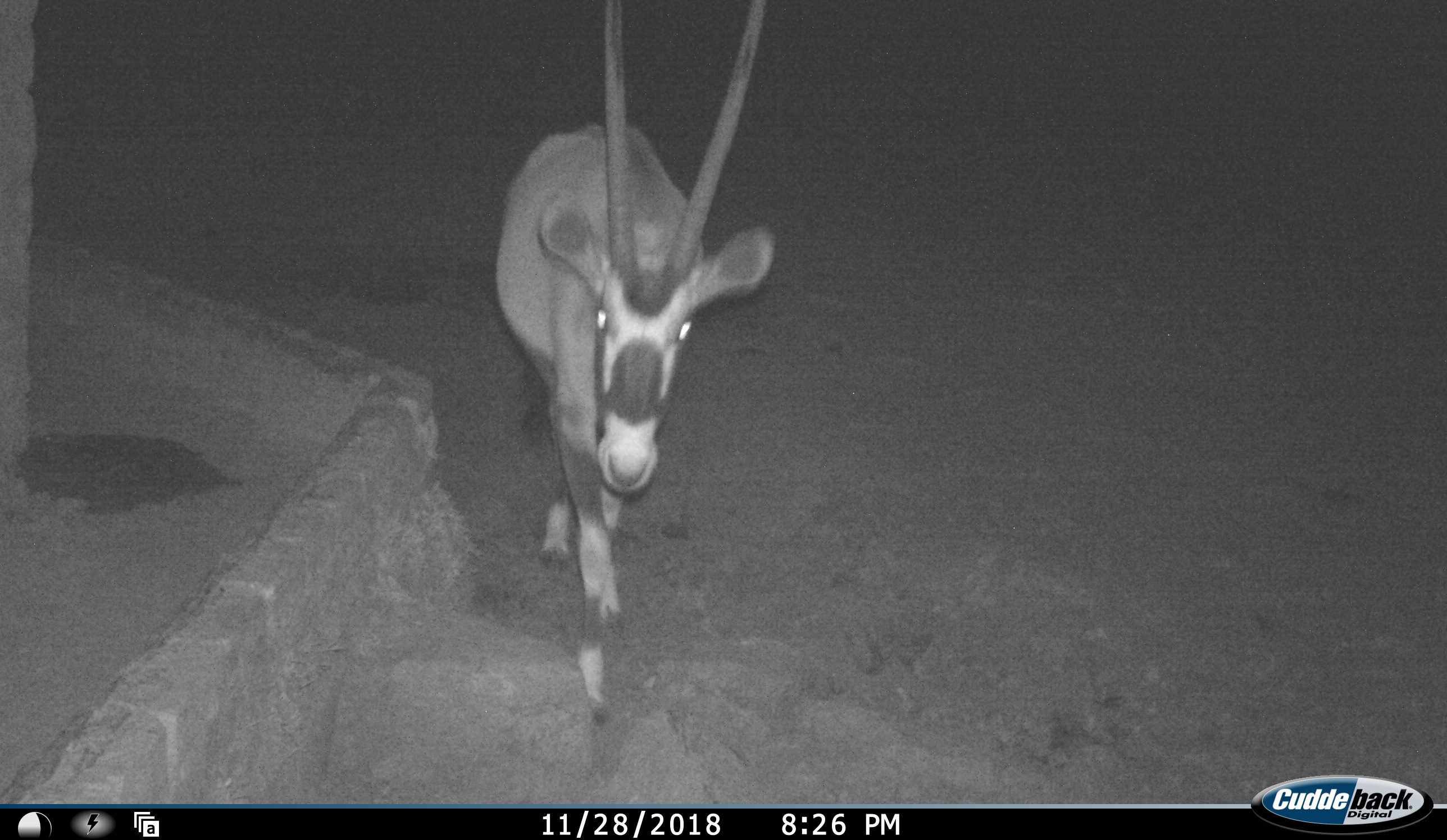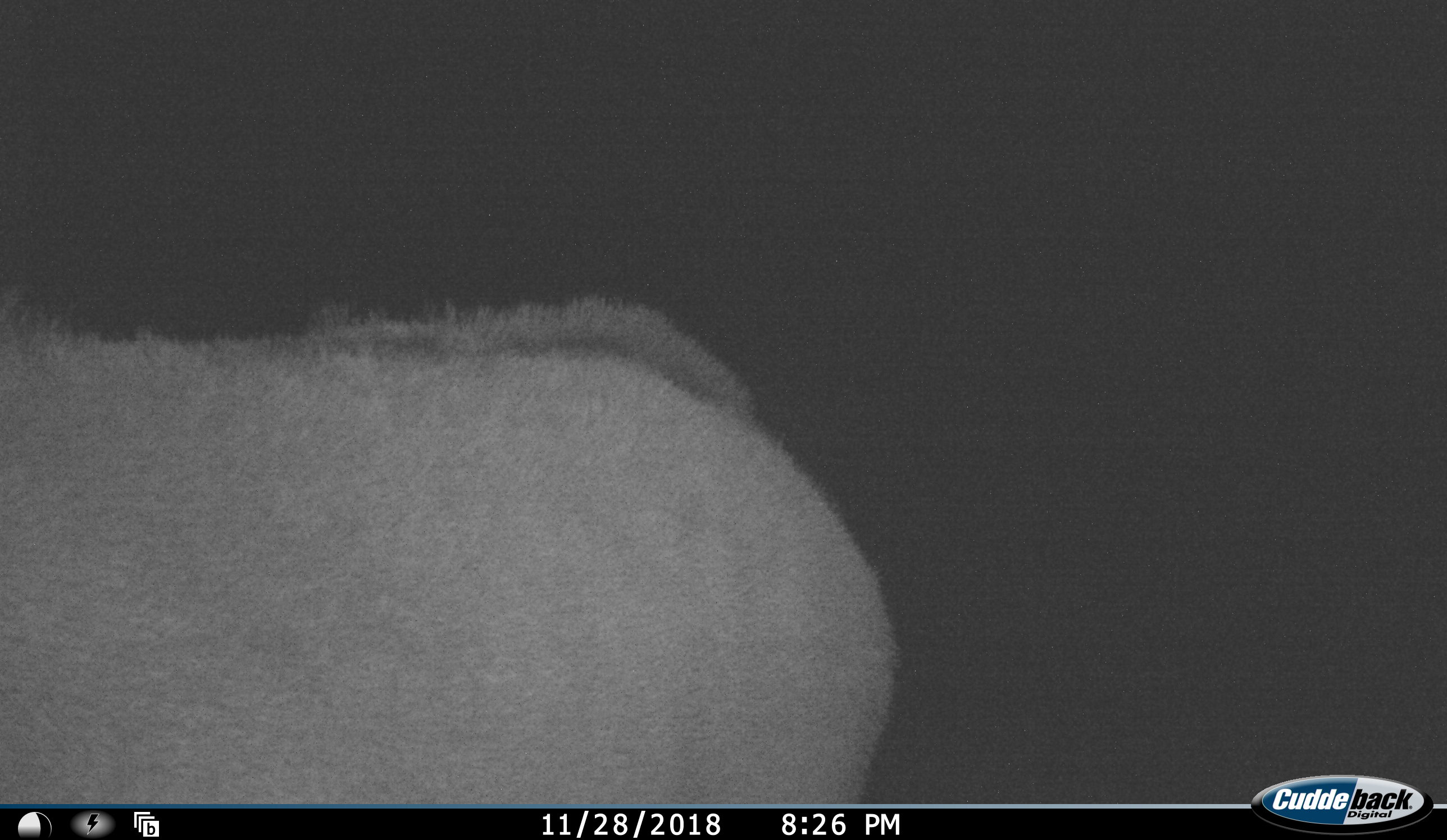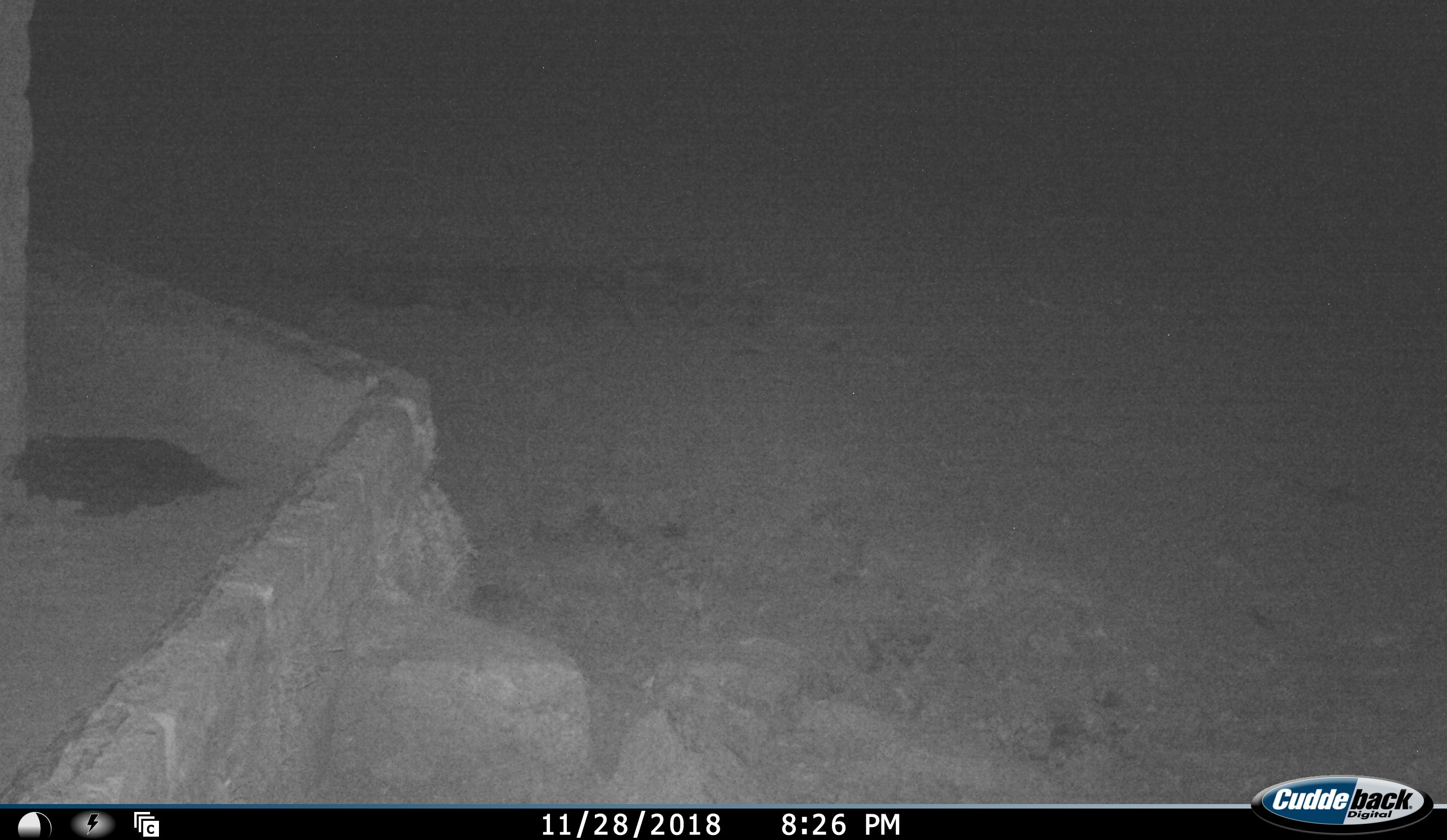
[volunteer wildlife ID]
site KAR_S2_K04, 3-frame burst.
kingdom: Animalia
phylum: Chordata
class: Mammalia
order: Artiodactyla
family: Bovidae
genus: Oryx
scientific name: Oryx gazella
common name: gemsbok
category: oryx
Oryx (gemsbok) (Oryx gazella), count 1. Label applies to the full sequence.